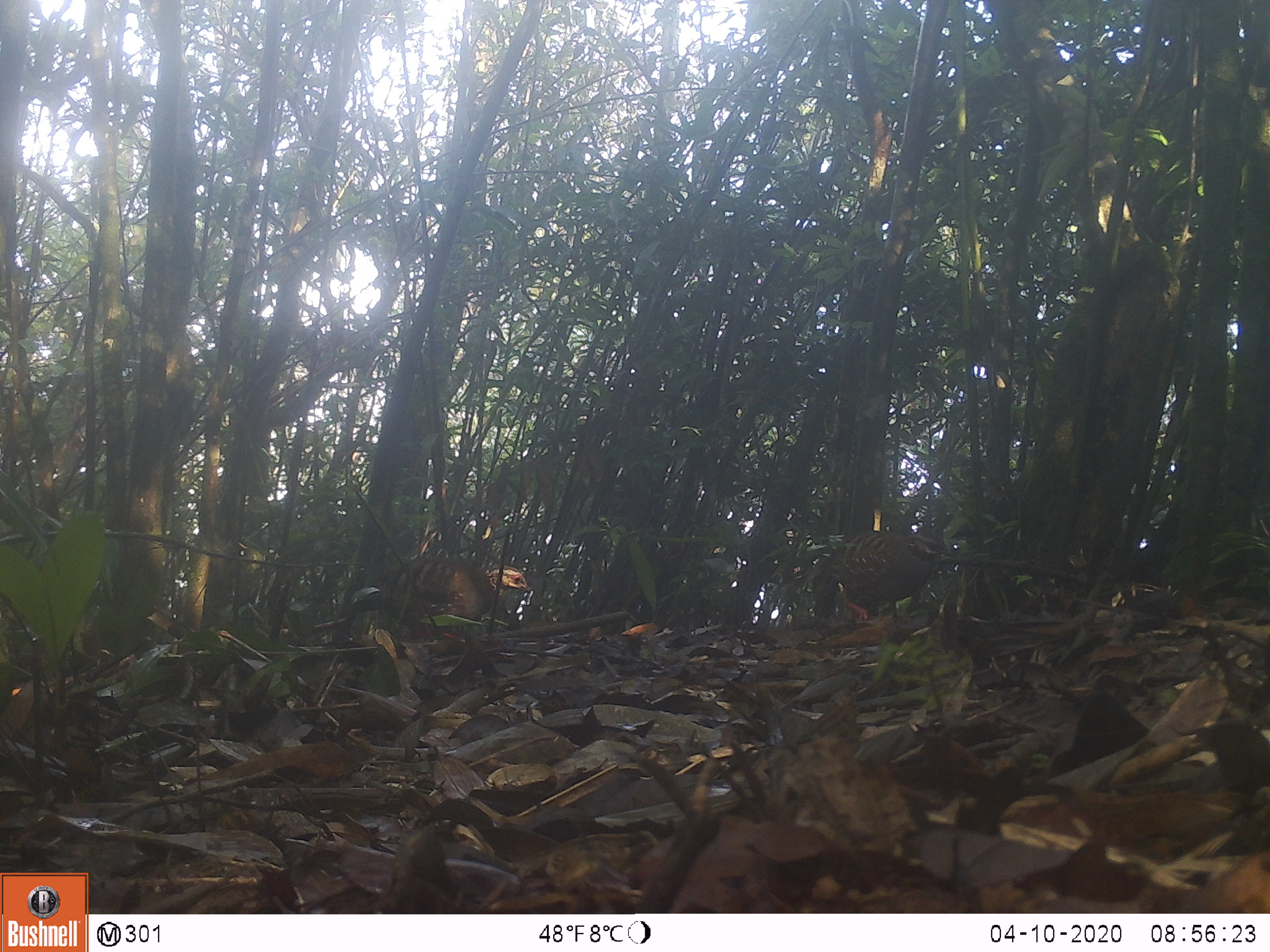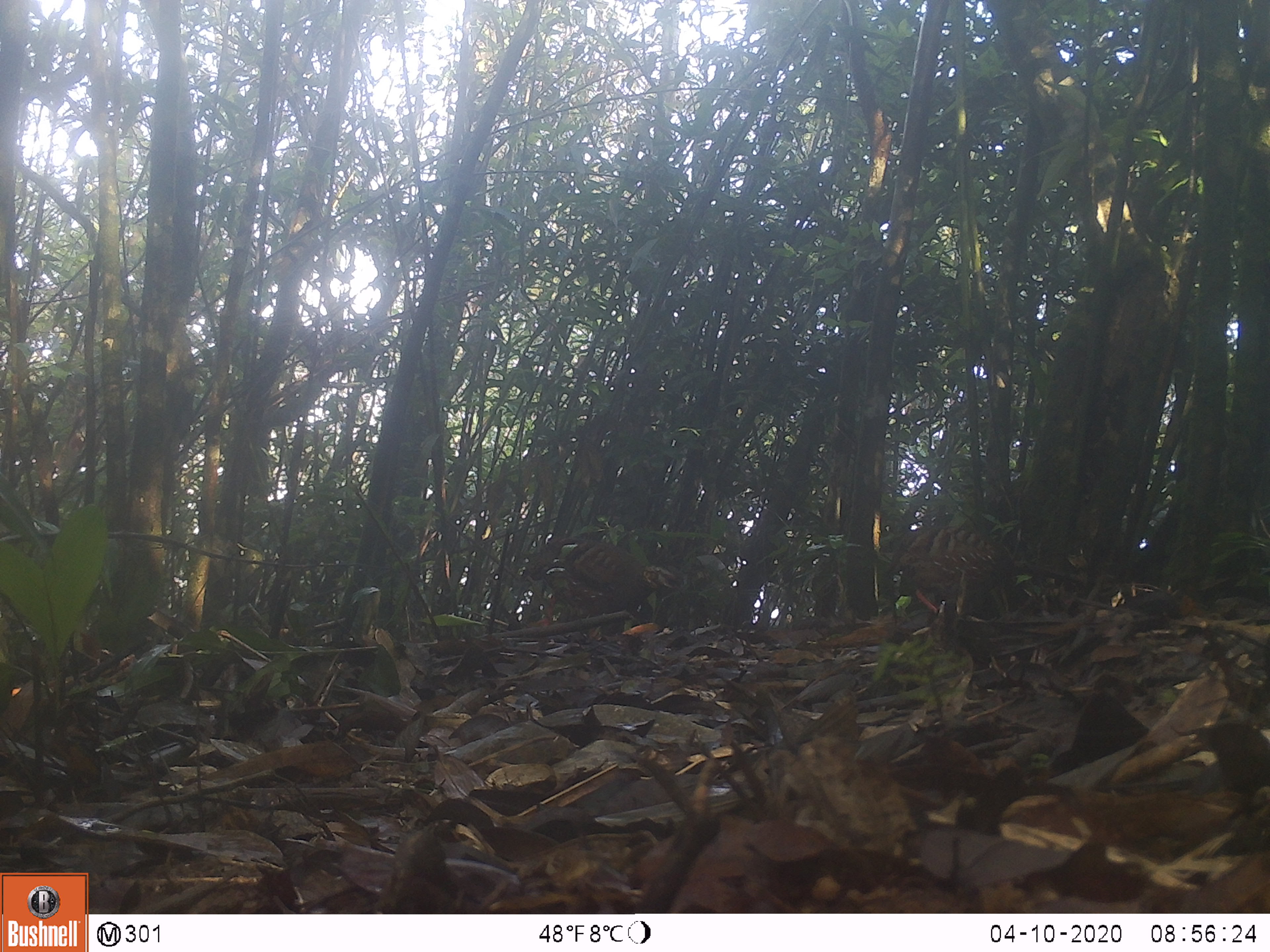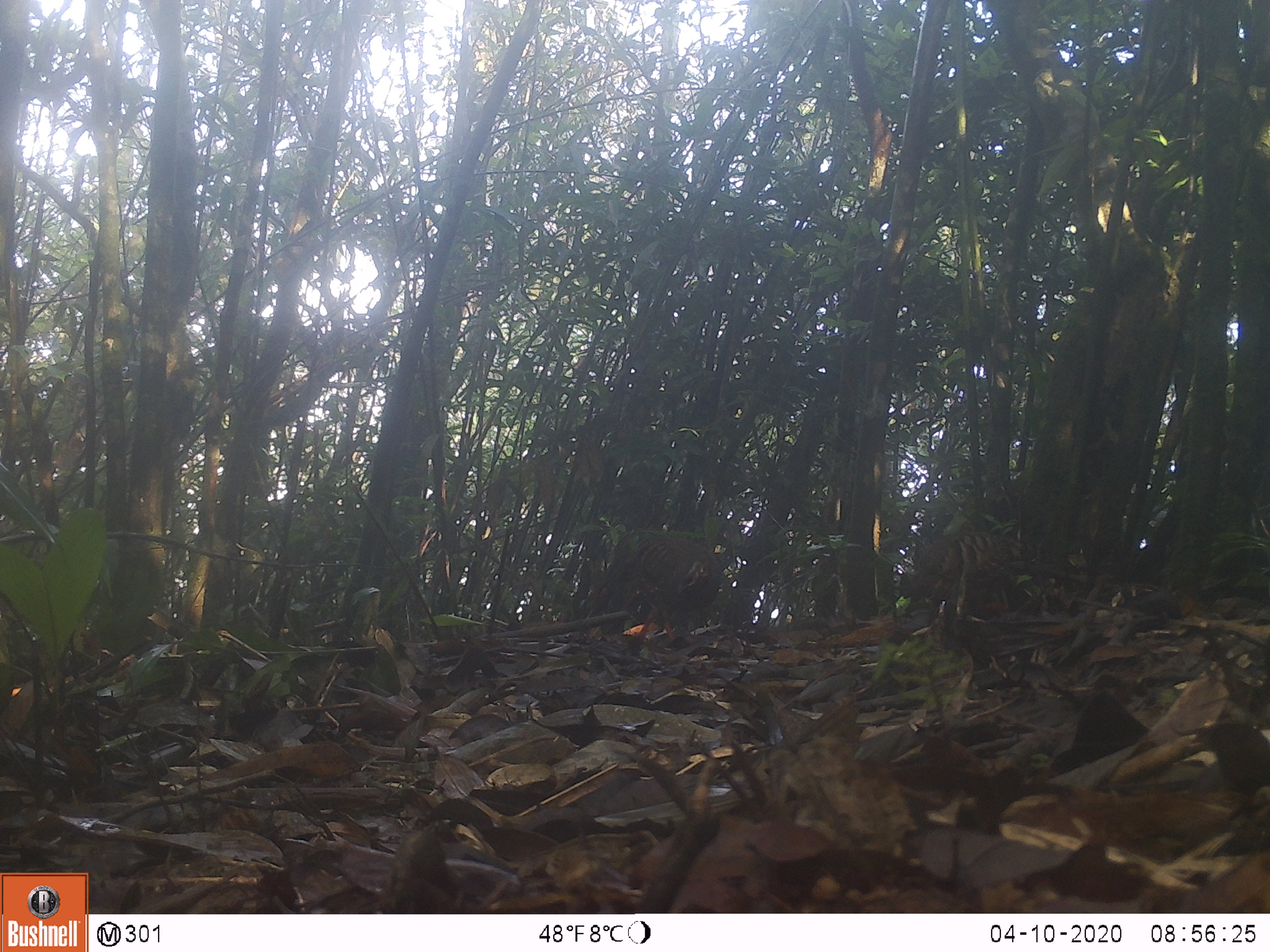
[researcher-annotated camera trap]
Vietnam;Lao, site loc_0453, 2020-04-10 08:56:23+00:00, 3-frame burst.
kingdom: Animalia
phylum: Chordata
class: Aves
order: Galliformes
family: Phasianidae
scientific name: Phasianidae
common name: partridge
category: unidentified partridge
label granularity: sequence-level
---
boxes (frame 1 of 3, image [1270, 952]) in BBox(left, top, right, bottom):
unidentified partridge: BBox(349, 554, 533, 642); BBox(812, 531, 955, 623)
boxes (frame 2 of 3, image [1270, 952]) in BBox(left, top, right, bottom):
unidentified partridge: BBox(521, 537, 681, 636); BBox(887, 526, 1027, 631)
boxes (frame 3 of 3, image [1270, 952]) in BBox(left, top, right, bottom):
unidentified partridge: BBox(584, 528, 724, 651); BBox(901, 530, 1032, 639)